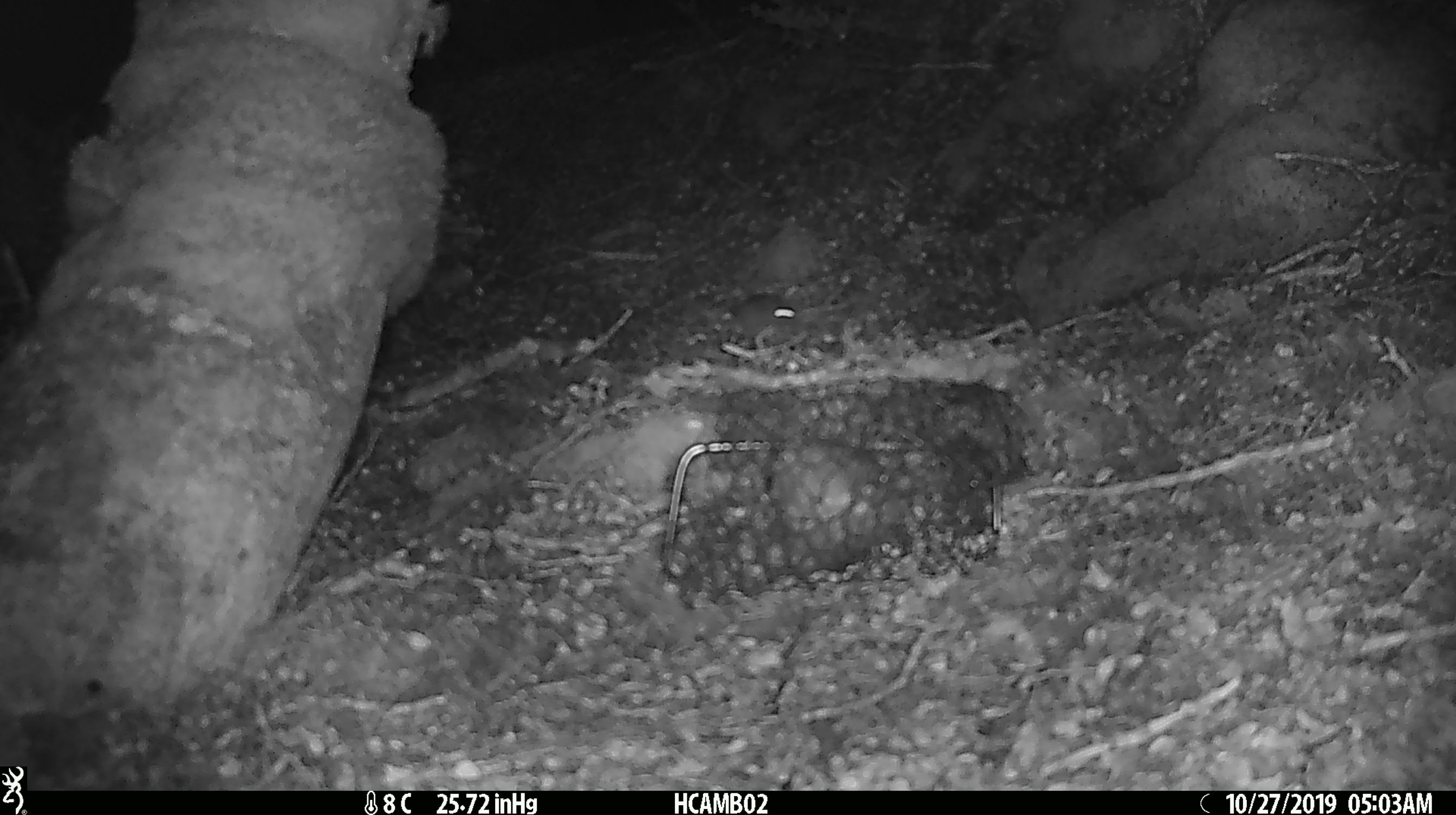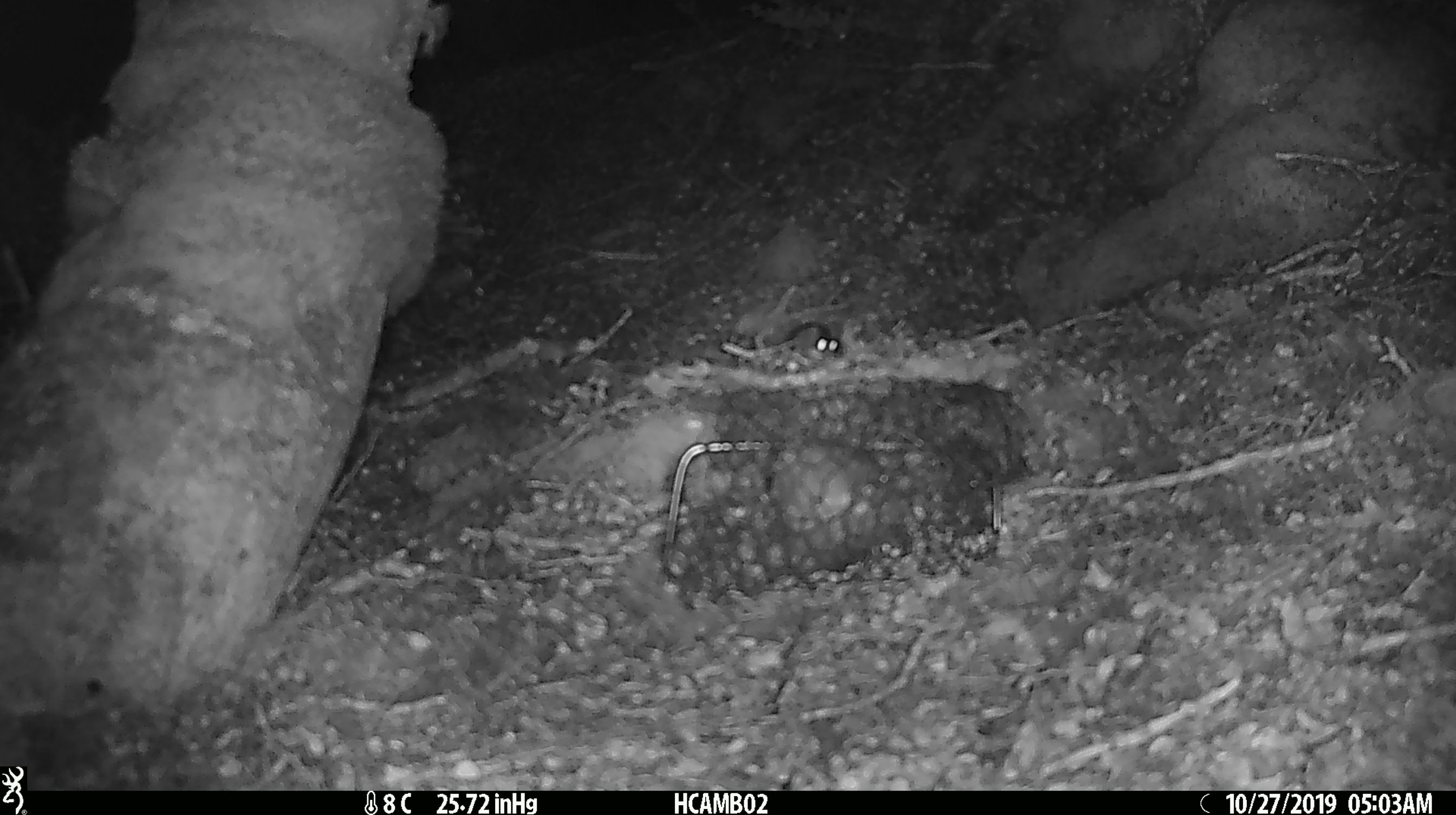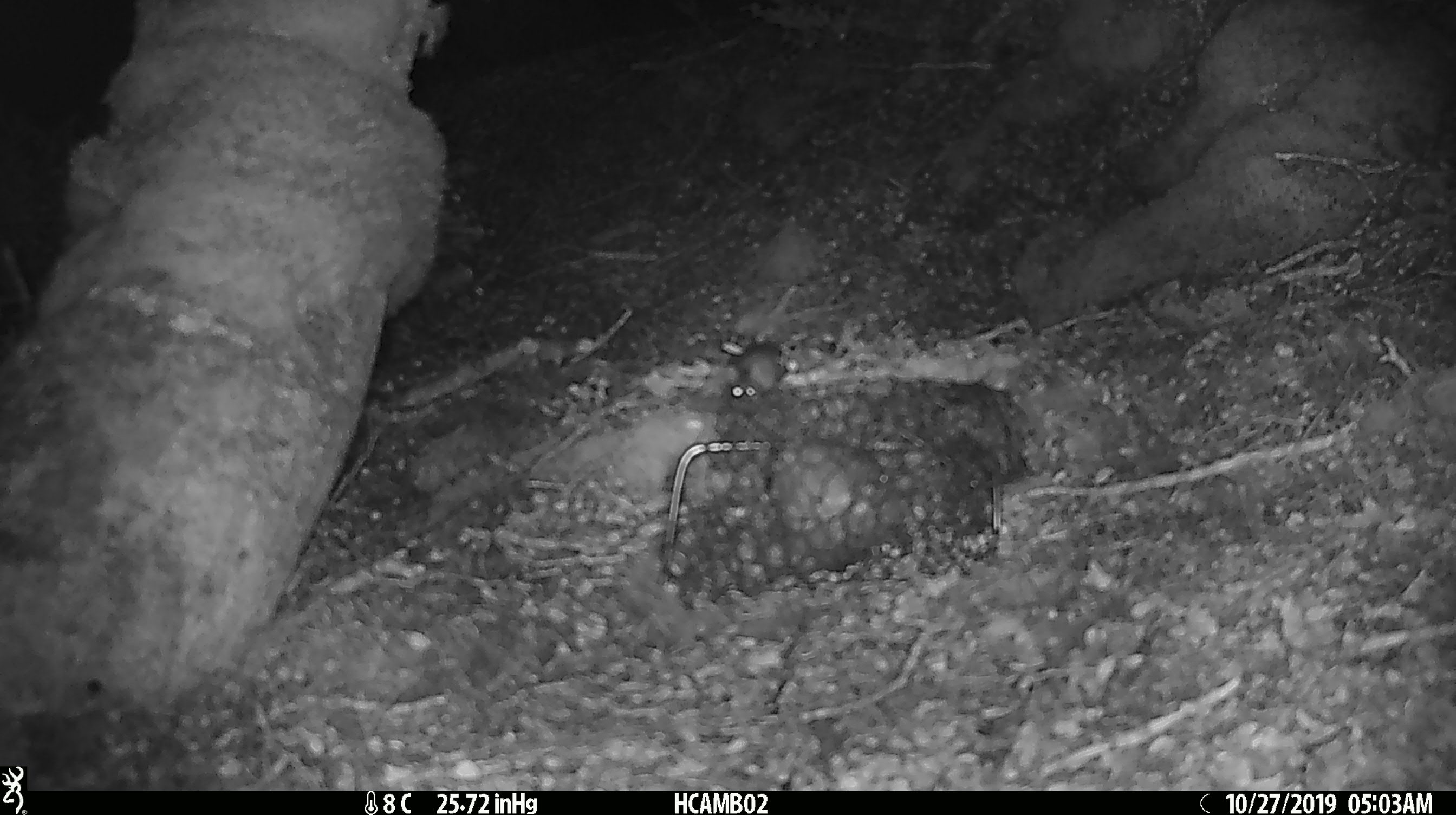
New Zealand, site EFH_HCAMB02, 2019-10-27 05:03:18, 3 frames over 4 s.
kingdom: Animalia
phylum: Chordata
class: Mammalia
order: Rodentia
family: Muridae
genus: Mus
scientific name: Mus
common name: mouse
Mouse (Mus).